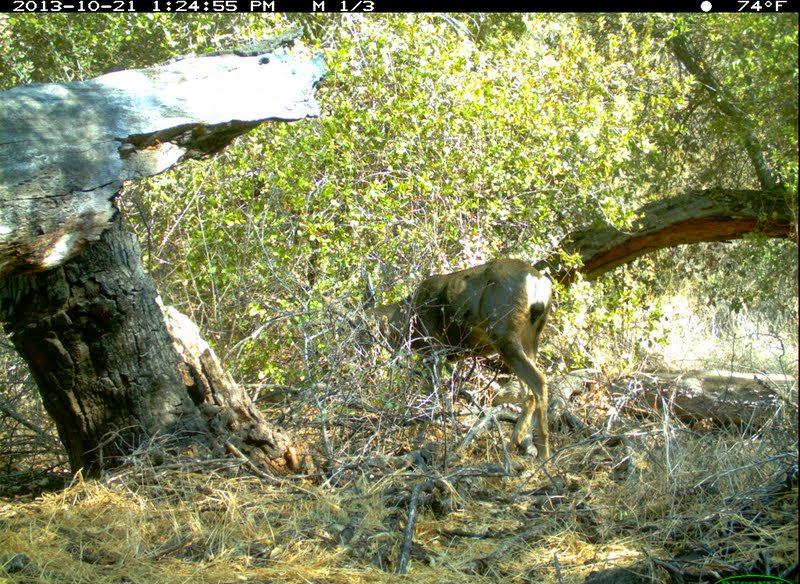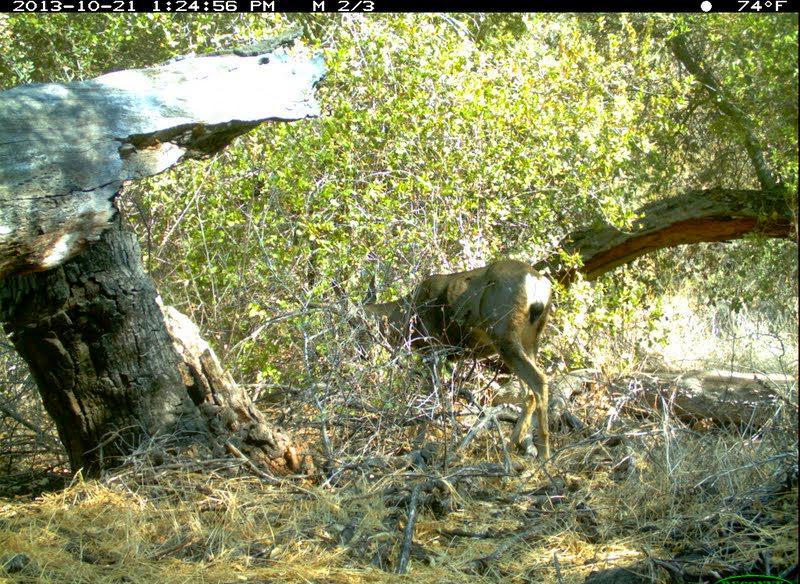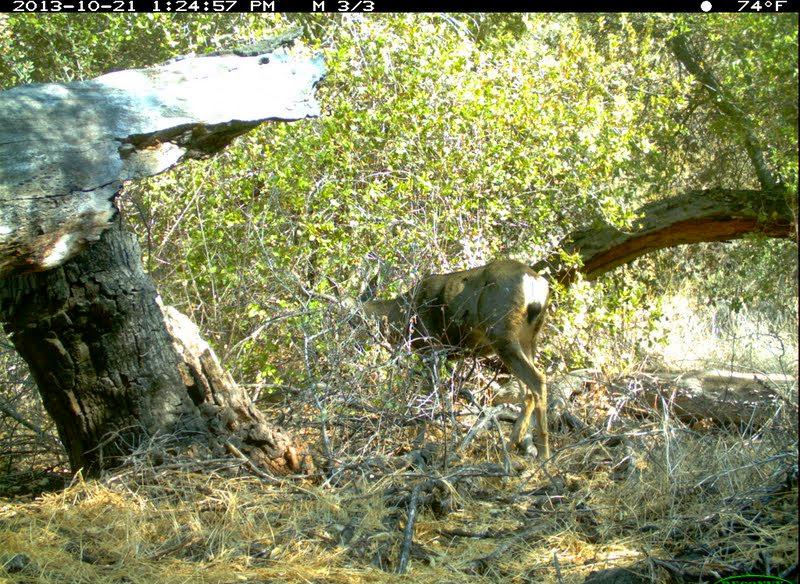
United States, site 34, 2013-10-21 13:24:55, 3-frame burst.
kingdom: Animalia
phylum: Chordata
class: Mammalia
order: Artiodactyla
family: Cervidae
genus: Odocoileus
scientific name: Odocoileus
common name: deer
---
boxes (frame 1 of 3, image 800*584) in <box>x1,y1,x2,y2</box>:
deer: <box>323,255,557,475</box>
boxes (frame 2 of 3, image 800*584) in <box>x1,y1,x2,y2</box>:
deer: <box>297,257,557,470</box>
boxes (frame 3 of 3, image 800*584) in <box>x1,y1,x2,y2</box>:
deer: <box>302,259,557,467</box>